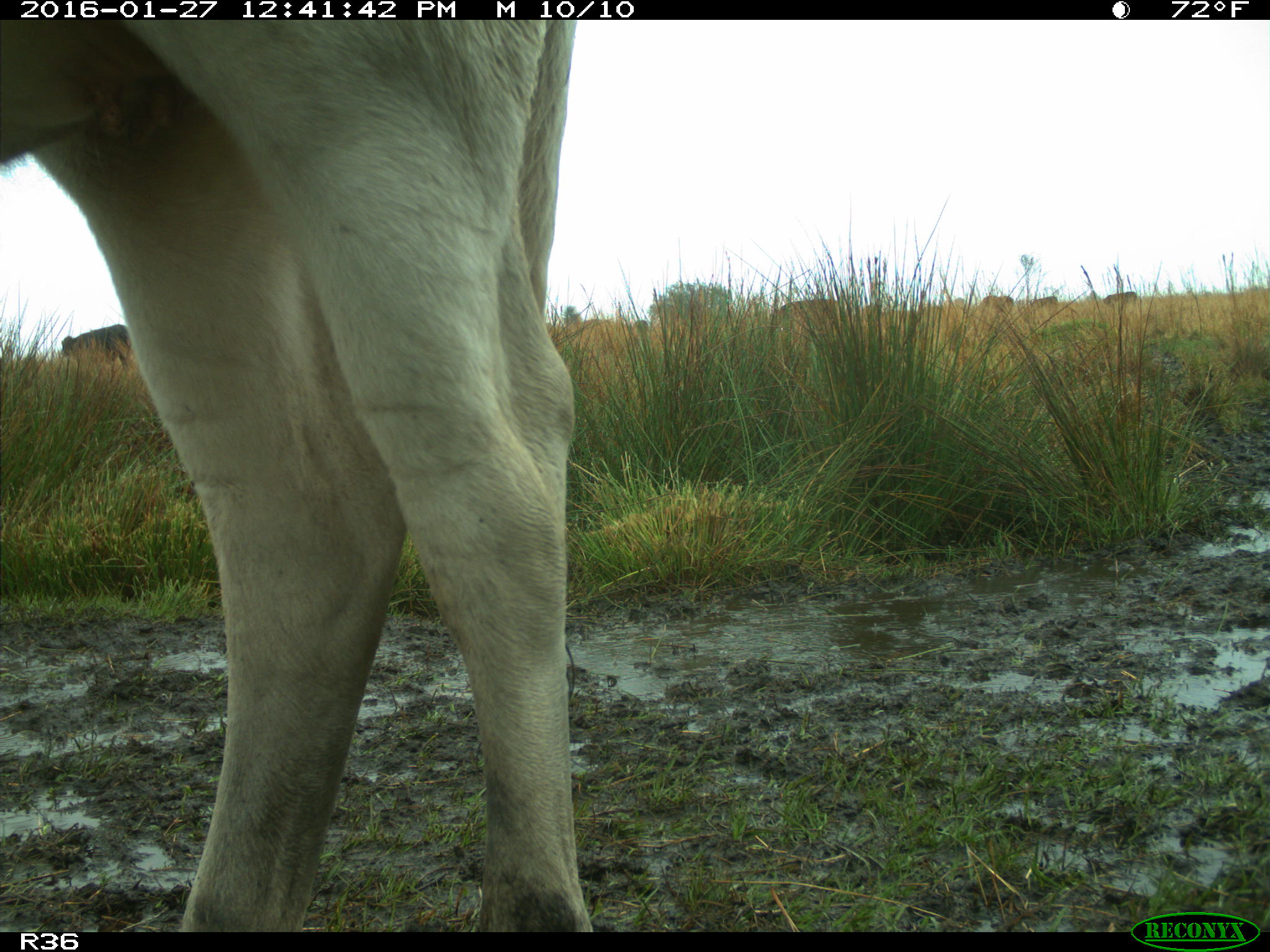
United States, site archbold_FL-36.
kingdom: Animalia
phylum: Chordata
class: Mammalia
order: Artiodactyla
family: Bovidae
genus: Bos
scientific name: Bos taurus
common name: domestic cow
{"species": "Bos taurus (domestic cow)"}